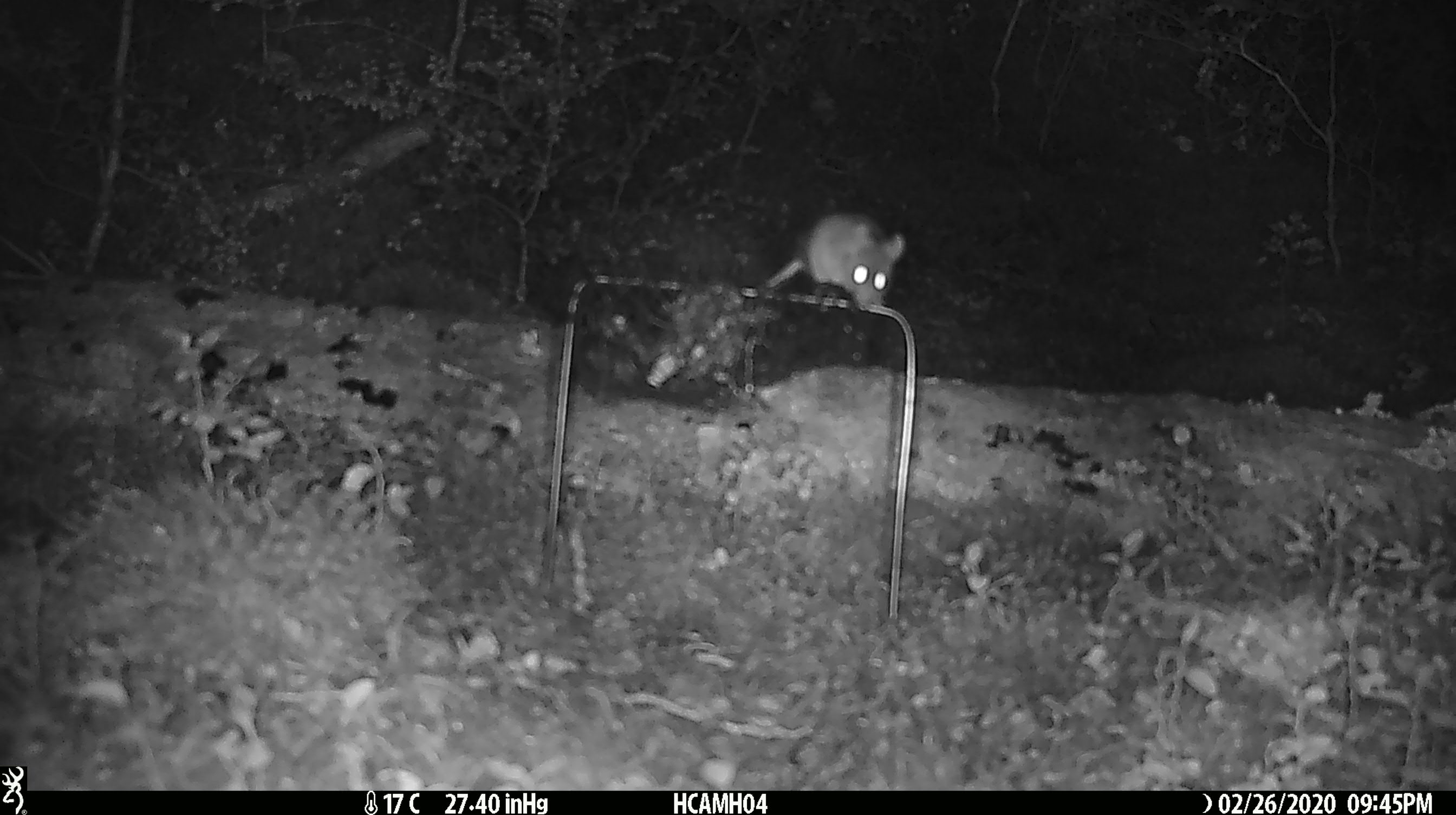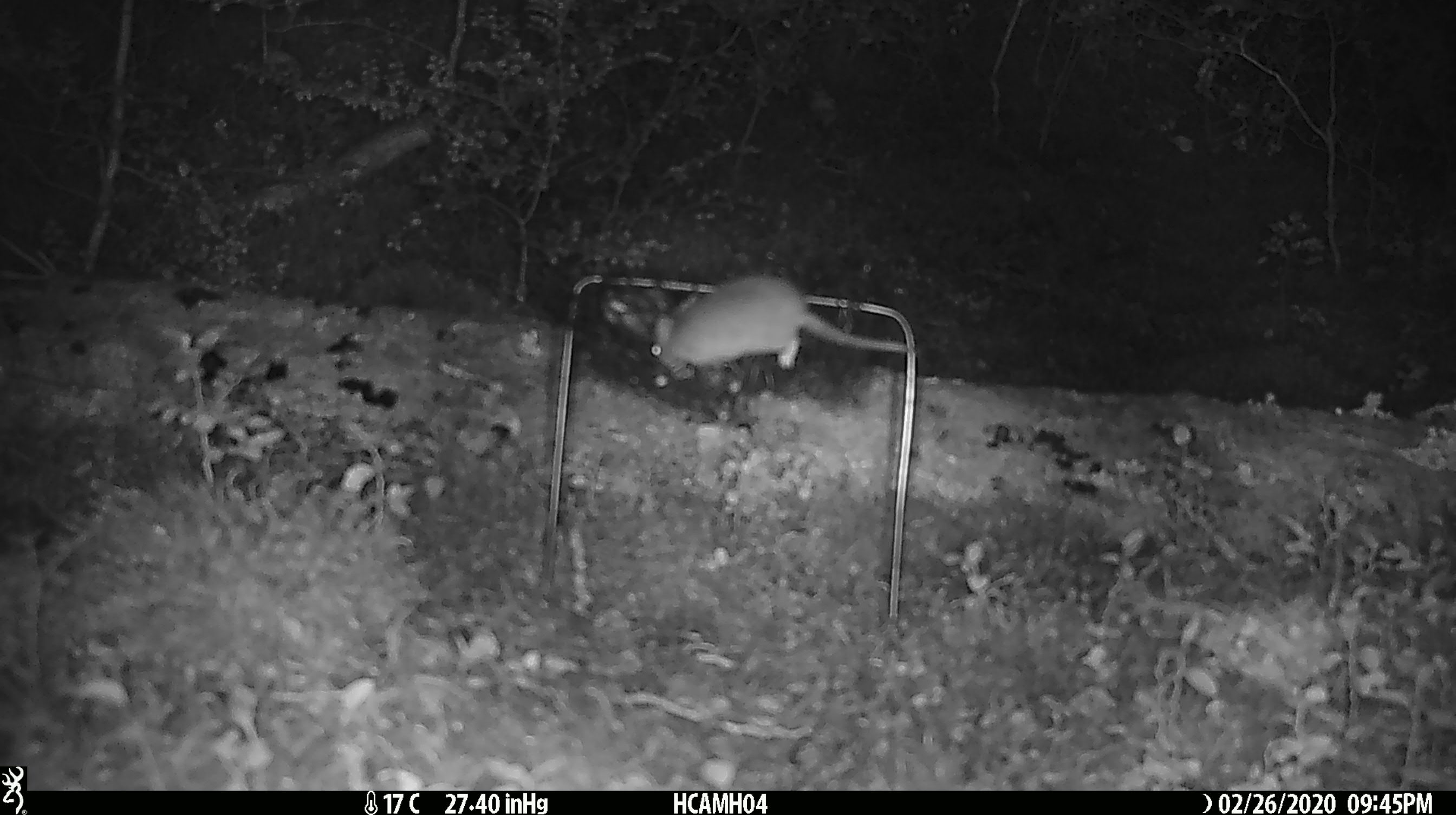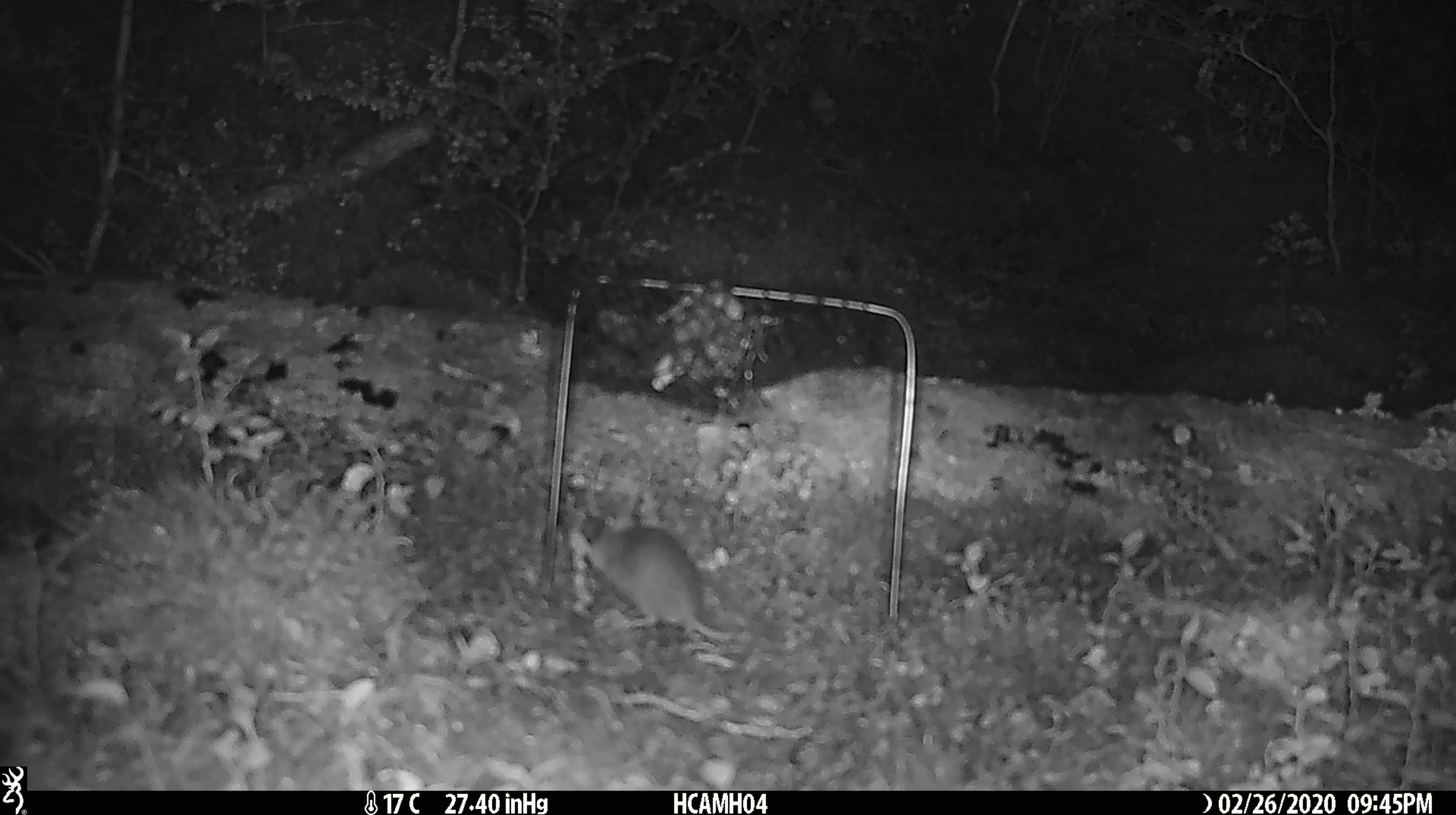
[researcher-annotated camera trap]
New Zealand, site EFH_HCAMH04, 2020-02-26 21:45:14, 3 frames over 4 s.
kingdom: Animalia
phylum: Chordata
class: Mammalia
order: Rodentia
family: Muridae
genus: Mus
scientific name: Mus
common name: mouse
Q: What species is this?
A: Mouse (Mus).